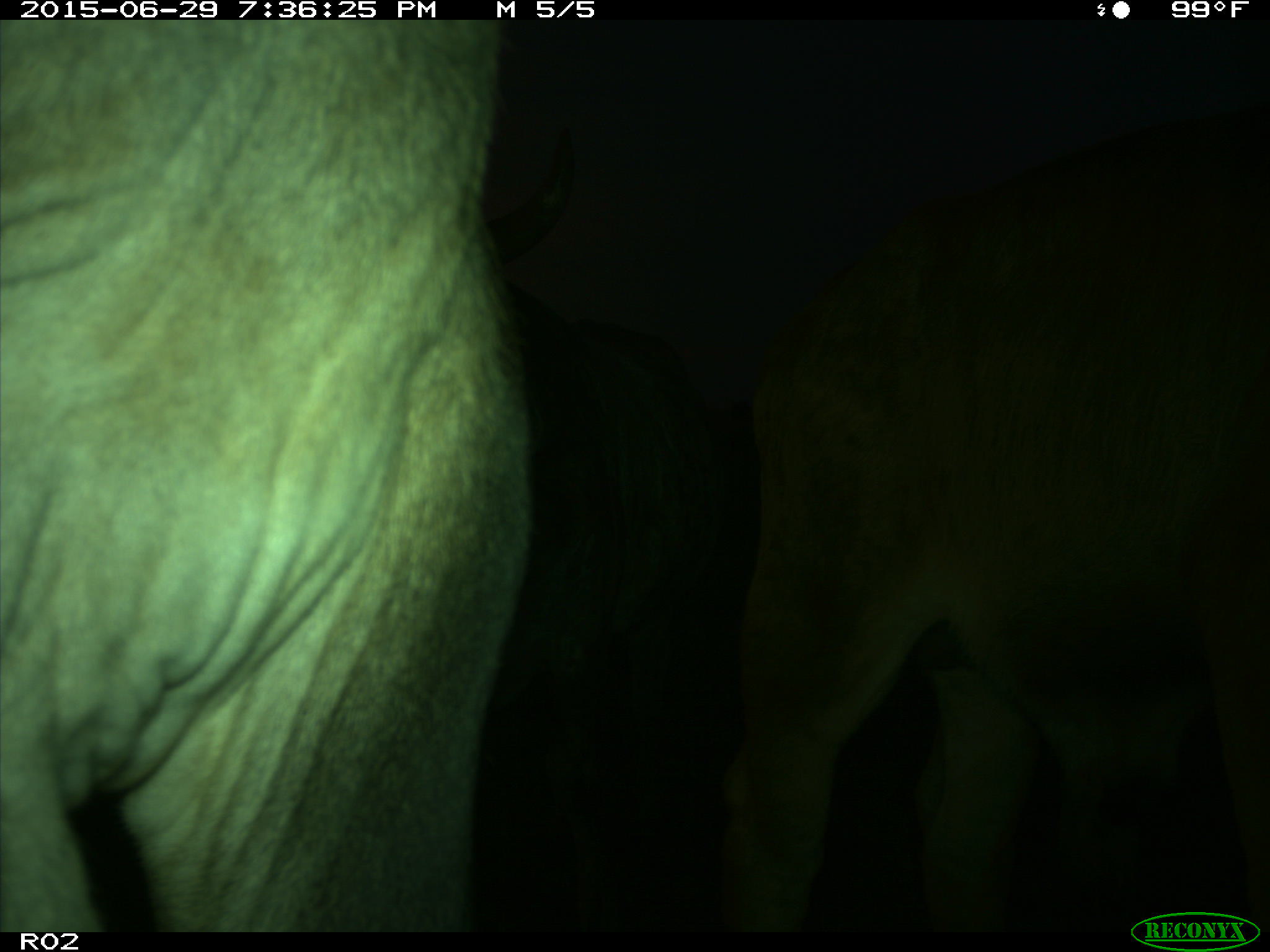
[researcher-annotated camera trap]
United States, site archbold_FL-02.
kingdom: Animalia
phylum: Chordata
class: Mammalia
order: Artiodactyla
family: Bovidae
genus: Bos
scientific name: Bos taurus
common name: domestic cow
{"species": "Bos taurus (domestic cow)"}